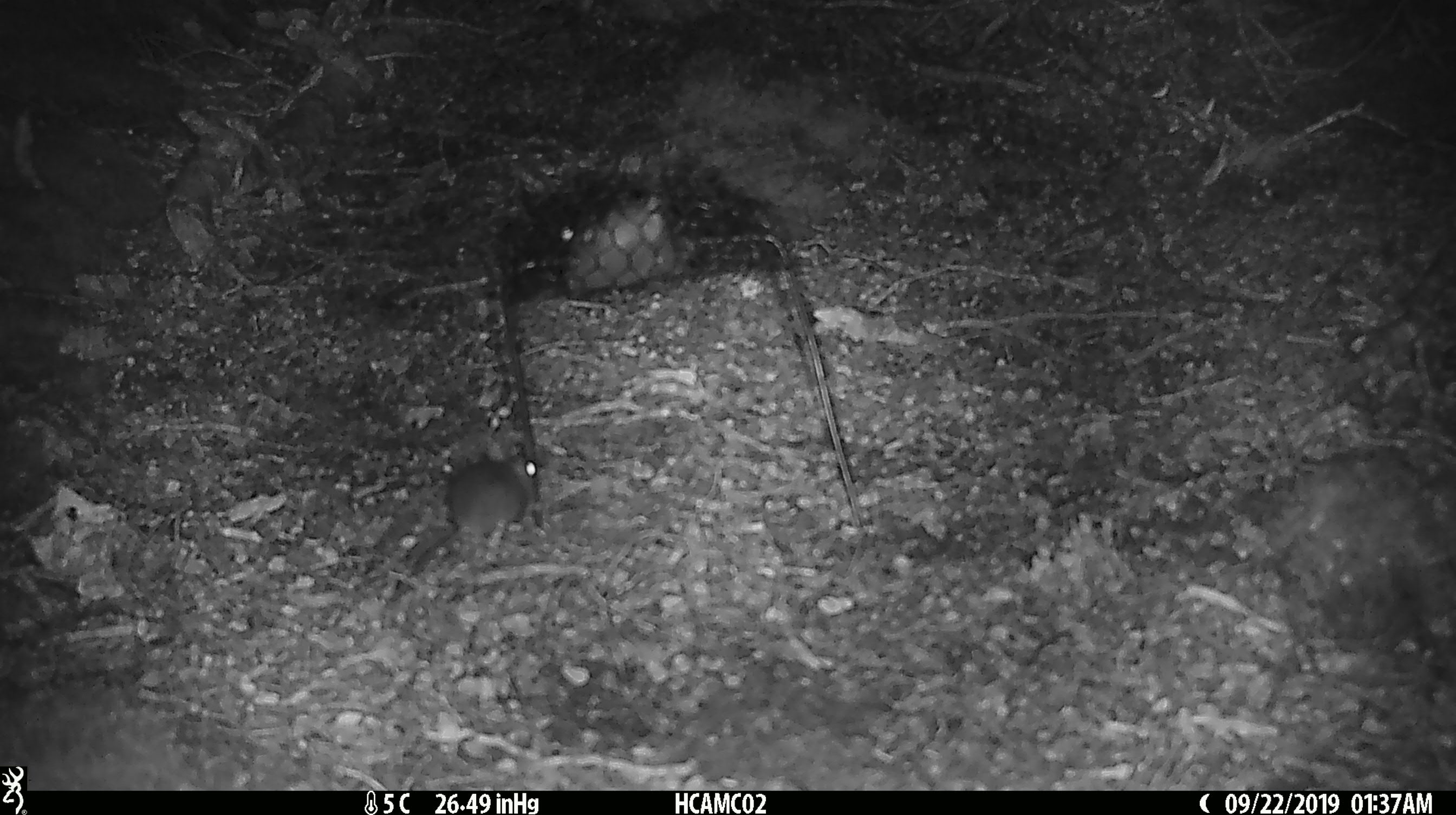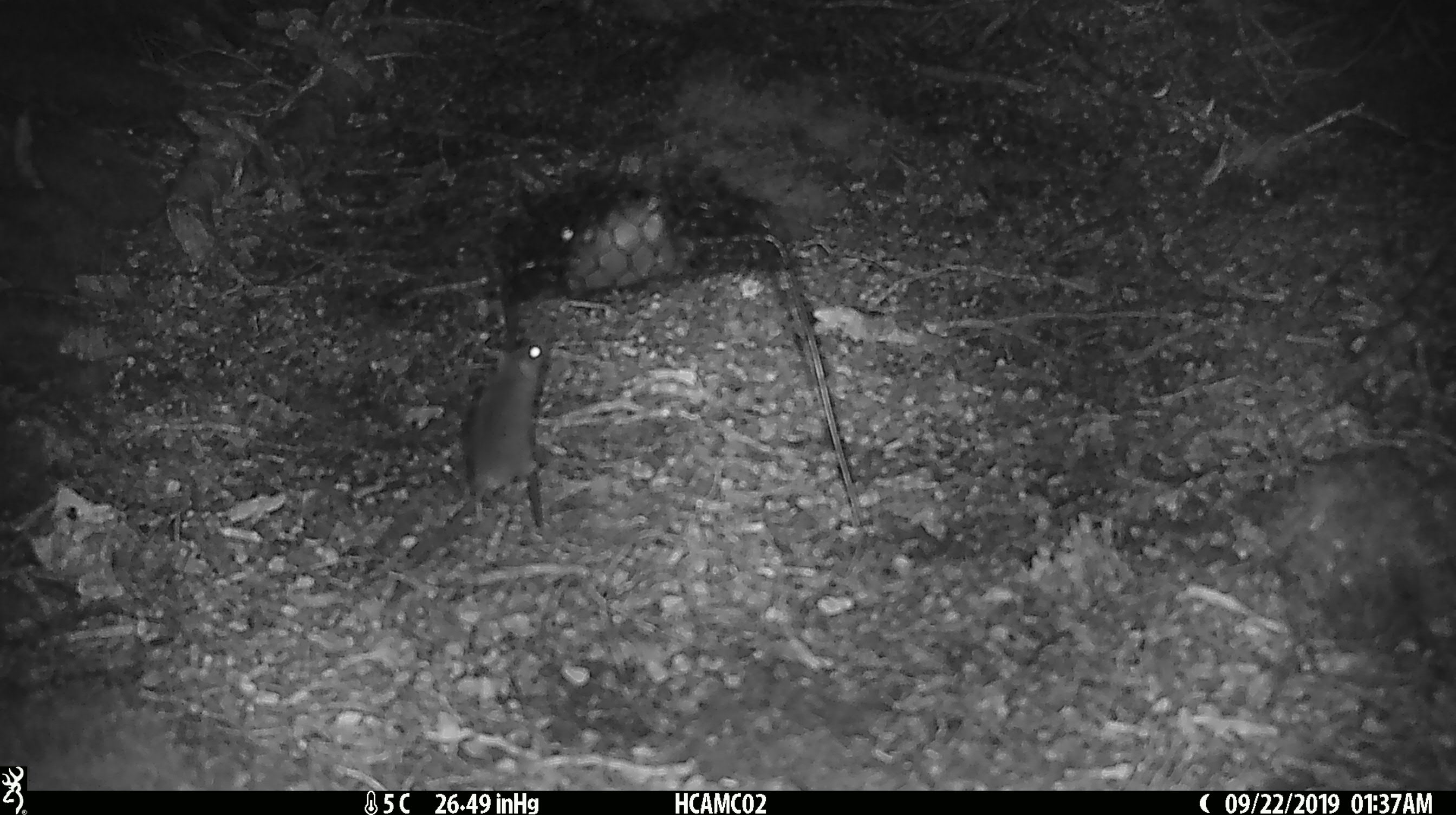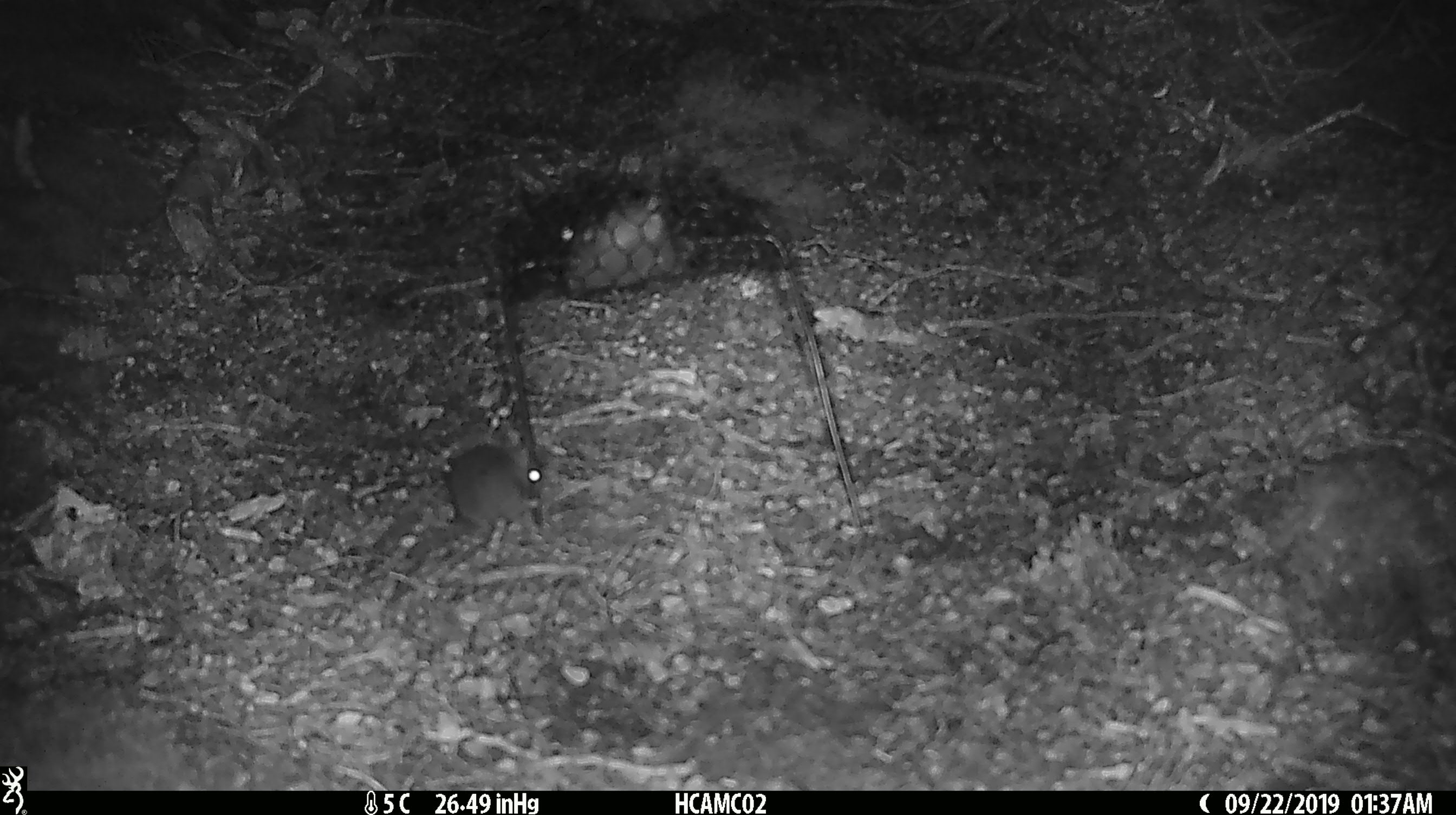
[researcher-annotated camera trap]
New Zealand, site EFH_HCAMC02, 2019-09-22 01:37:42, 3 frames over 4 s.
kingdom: Animalia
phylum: Chordata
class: Mammalia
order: Rodentia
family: Muridae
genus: Mus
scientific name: Mus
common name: mouse